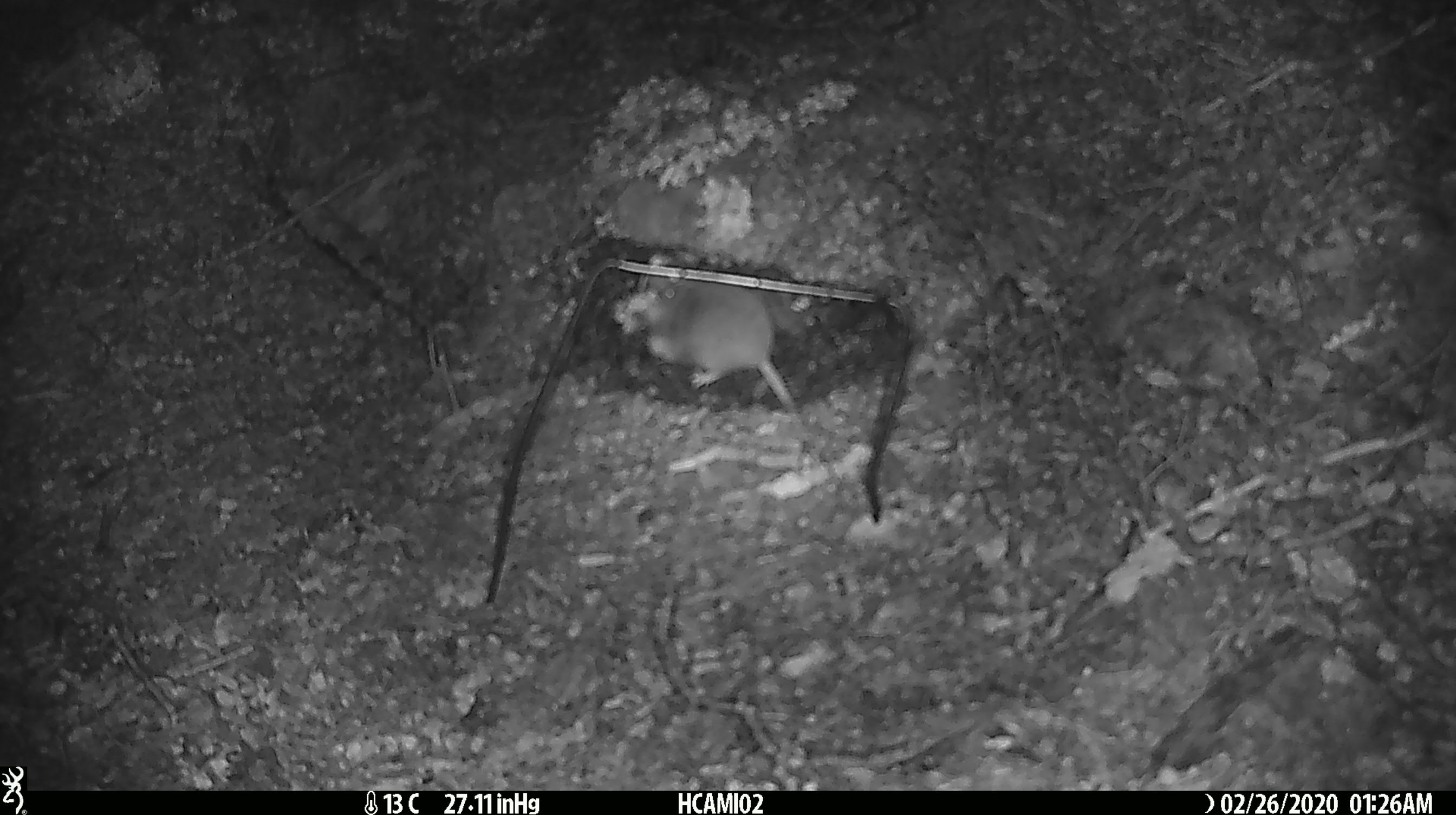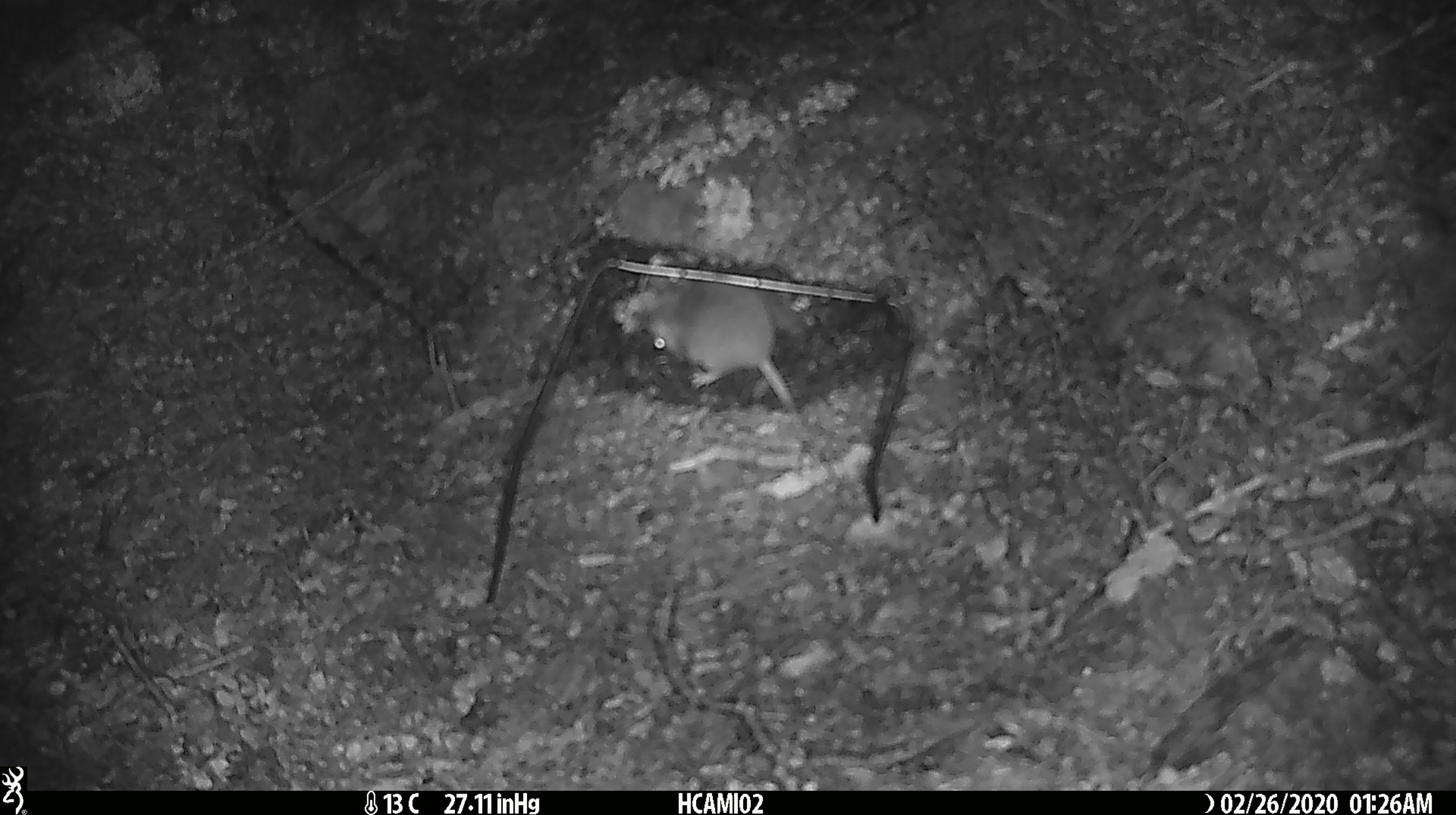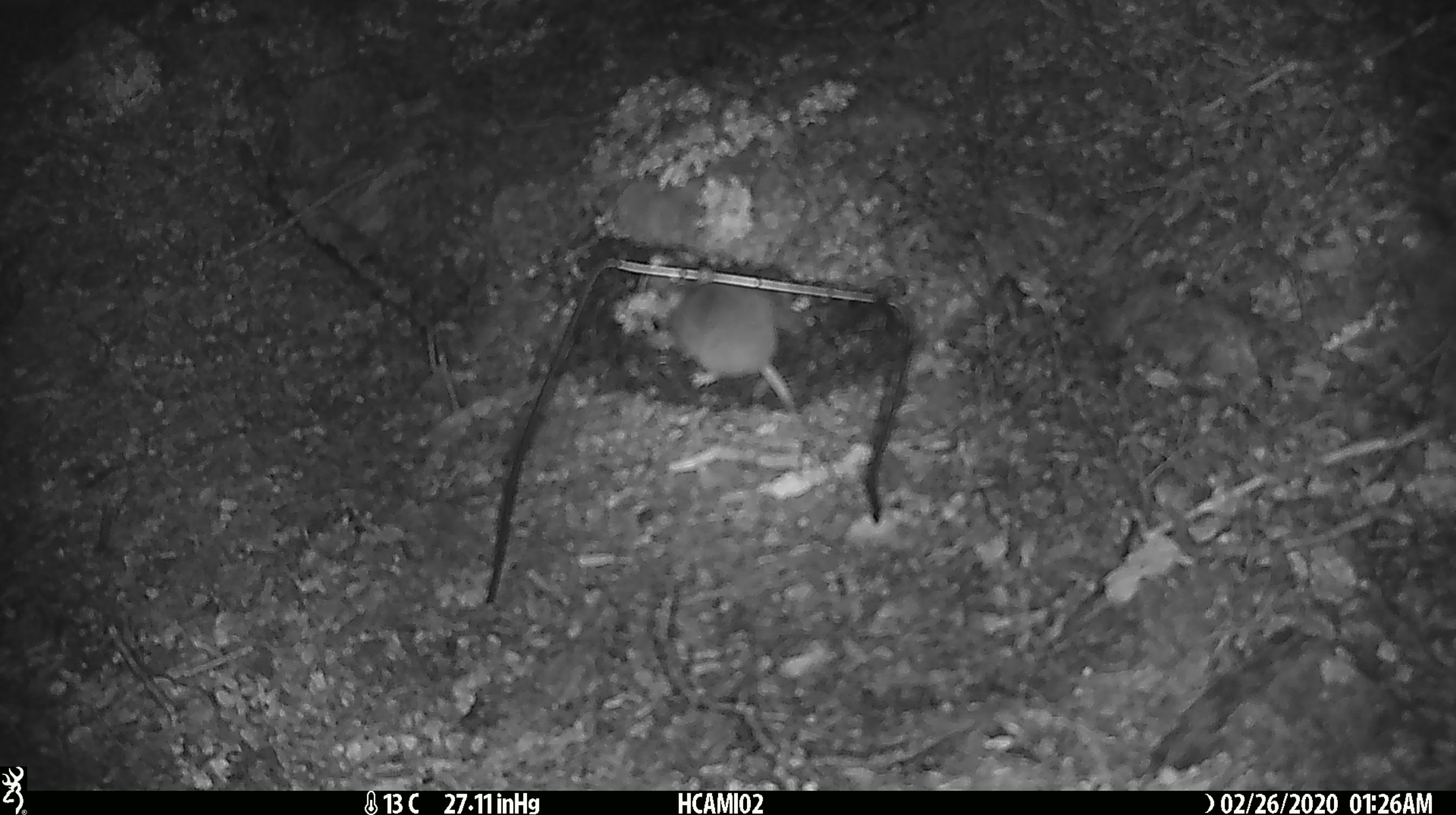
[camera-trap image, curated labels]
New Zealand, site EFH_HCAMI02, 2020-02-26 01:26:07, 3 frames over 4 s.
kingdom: Animalia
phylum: Chordata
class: Mammalia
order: Rodentia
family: Muridae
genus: Mus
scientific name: Mus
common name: mouse